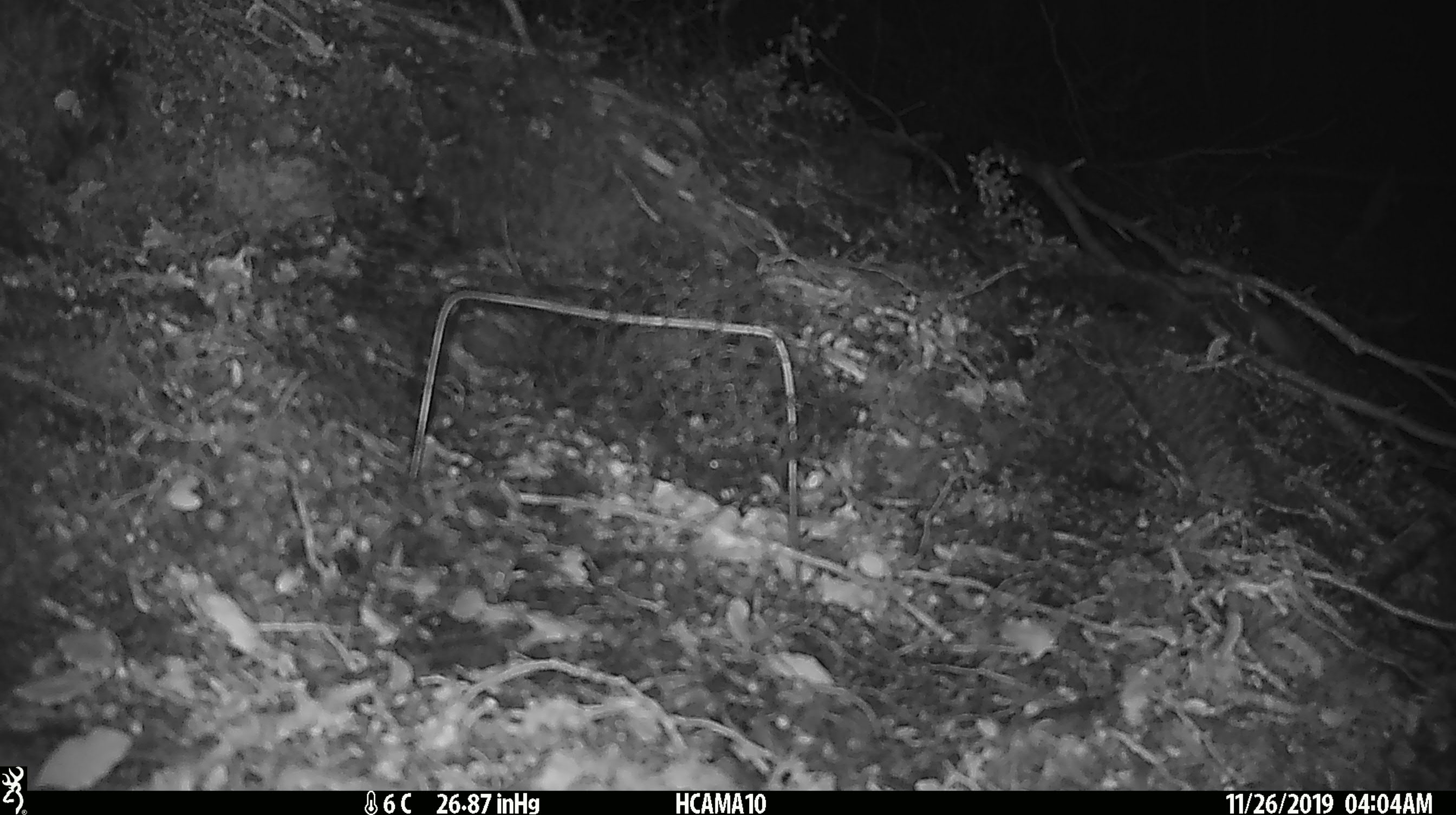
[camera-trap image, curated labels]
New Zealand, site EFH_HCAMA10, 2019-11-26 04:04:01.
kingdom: Animalia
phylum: Chordata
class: Mammalia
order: Rodentia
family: Muridae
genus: Mus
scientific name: Mus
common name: mouse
Mouse (Mus).